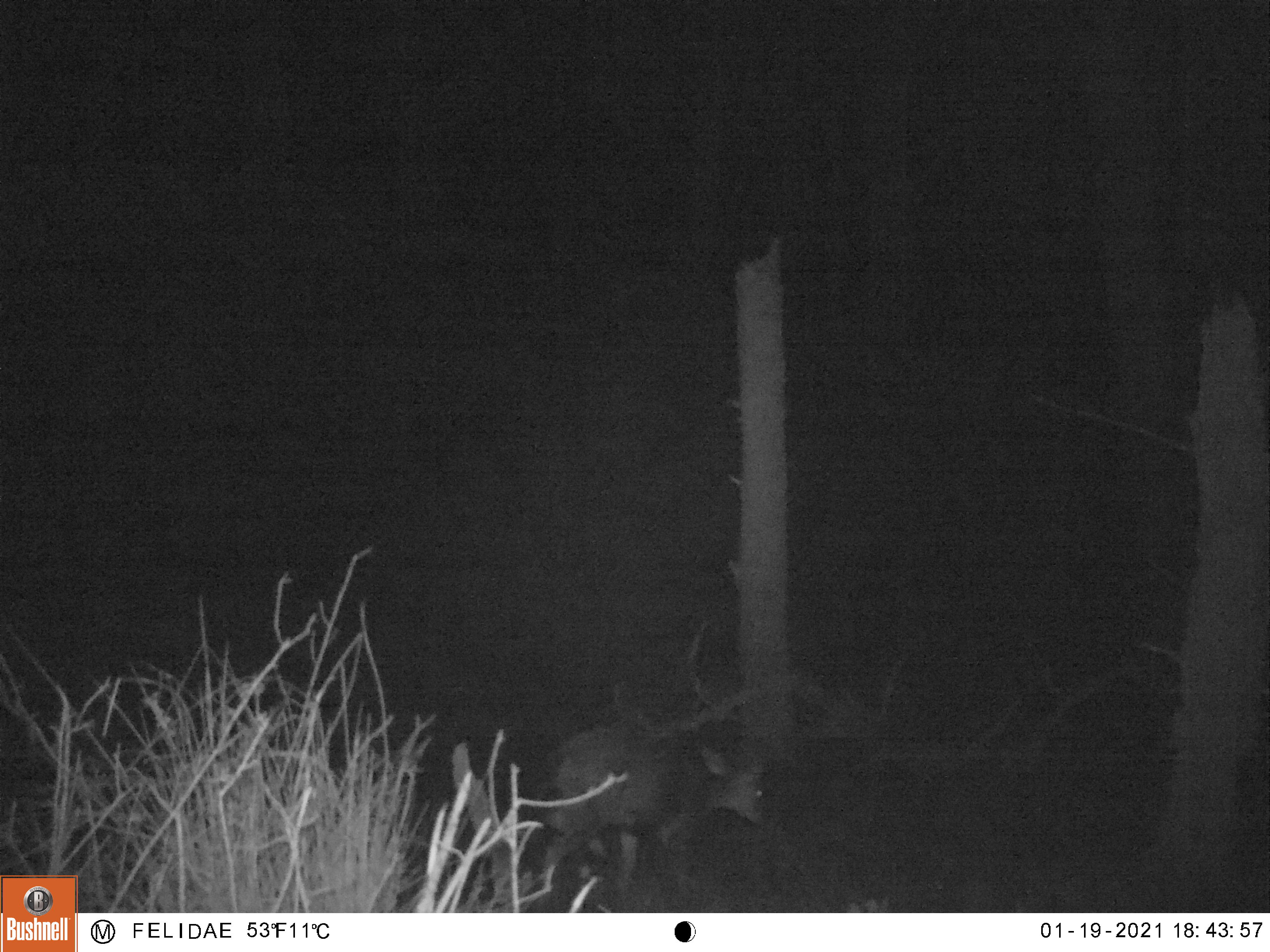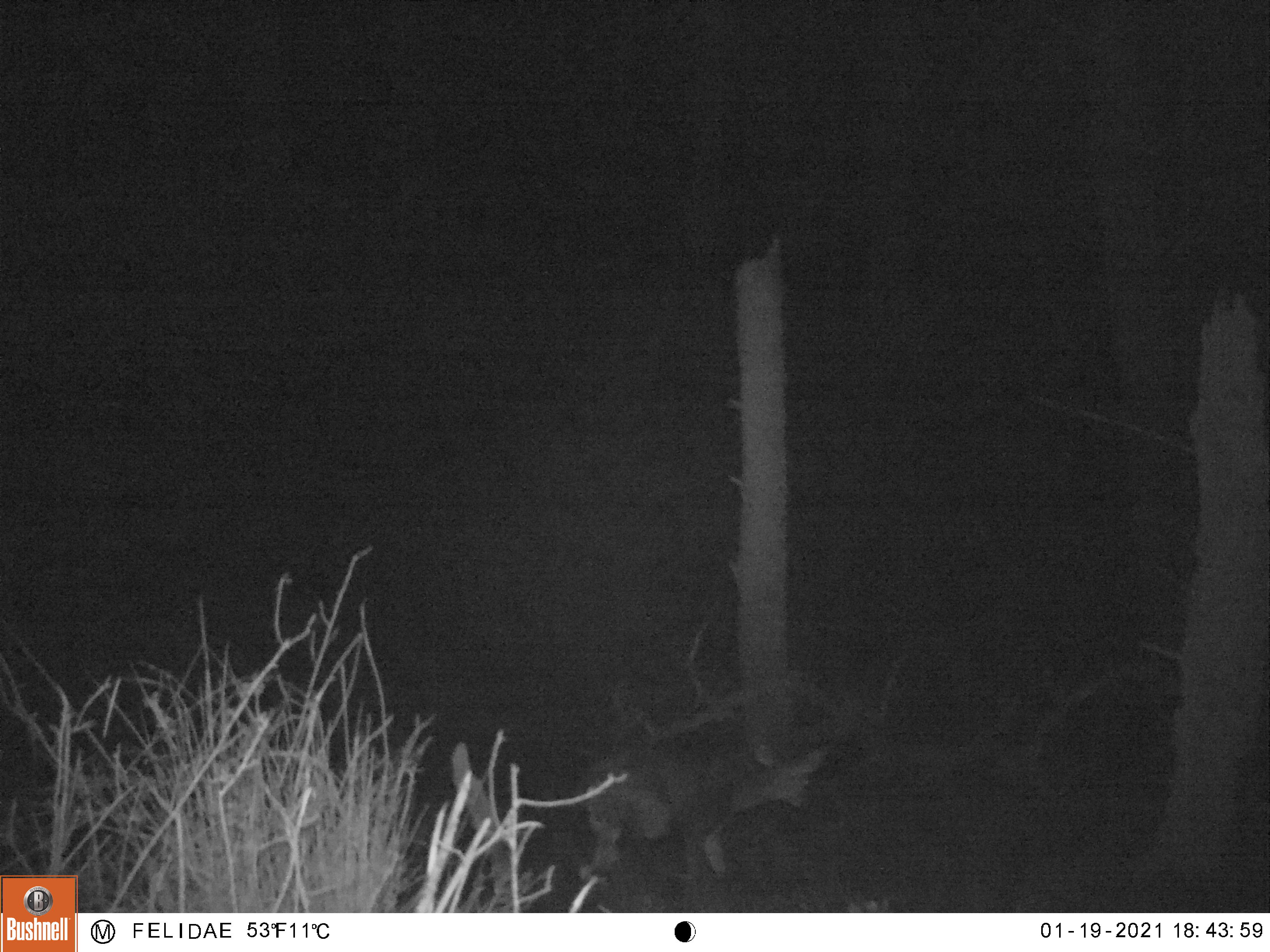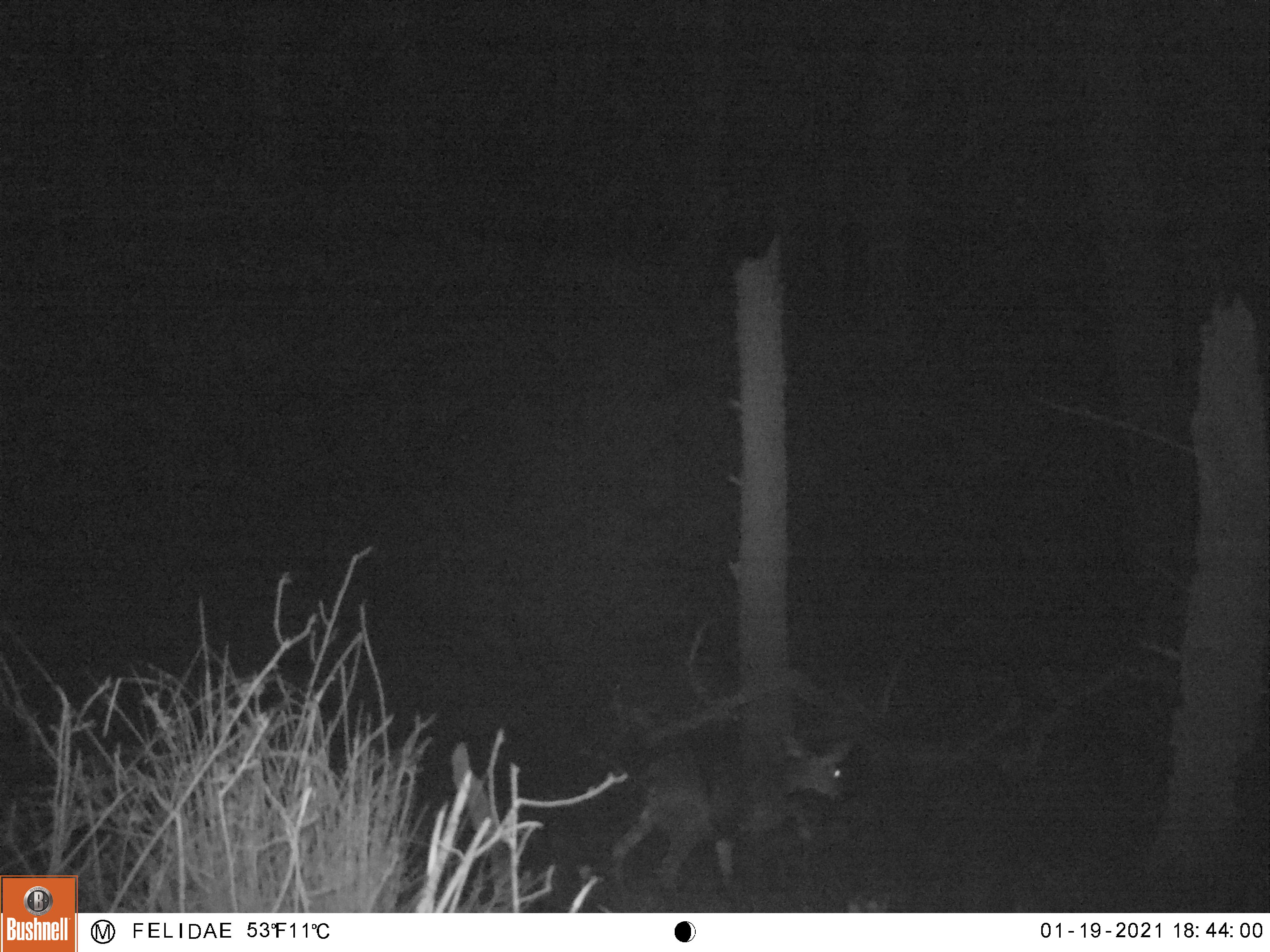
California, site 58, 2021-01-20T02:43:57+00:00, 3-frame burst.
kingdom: Animalia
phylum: Chordata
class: Mammalia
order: Artiodactyla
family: Cervidae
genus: Odocoileus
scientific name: Odocoileus hemionus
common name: mule deer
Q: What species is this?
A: Mule deer (Odocoileus hemionus).